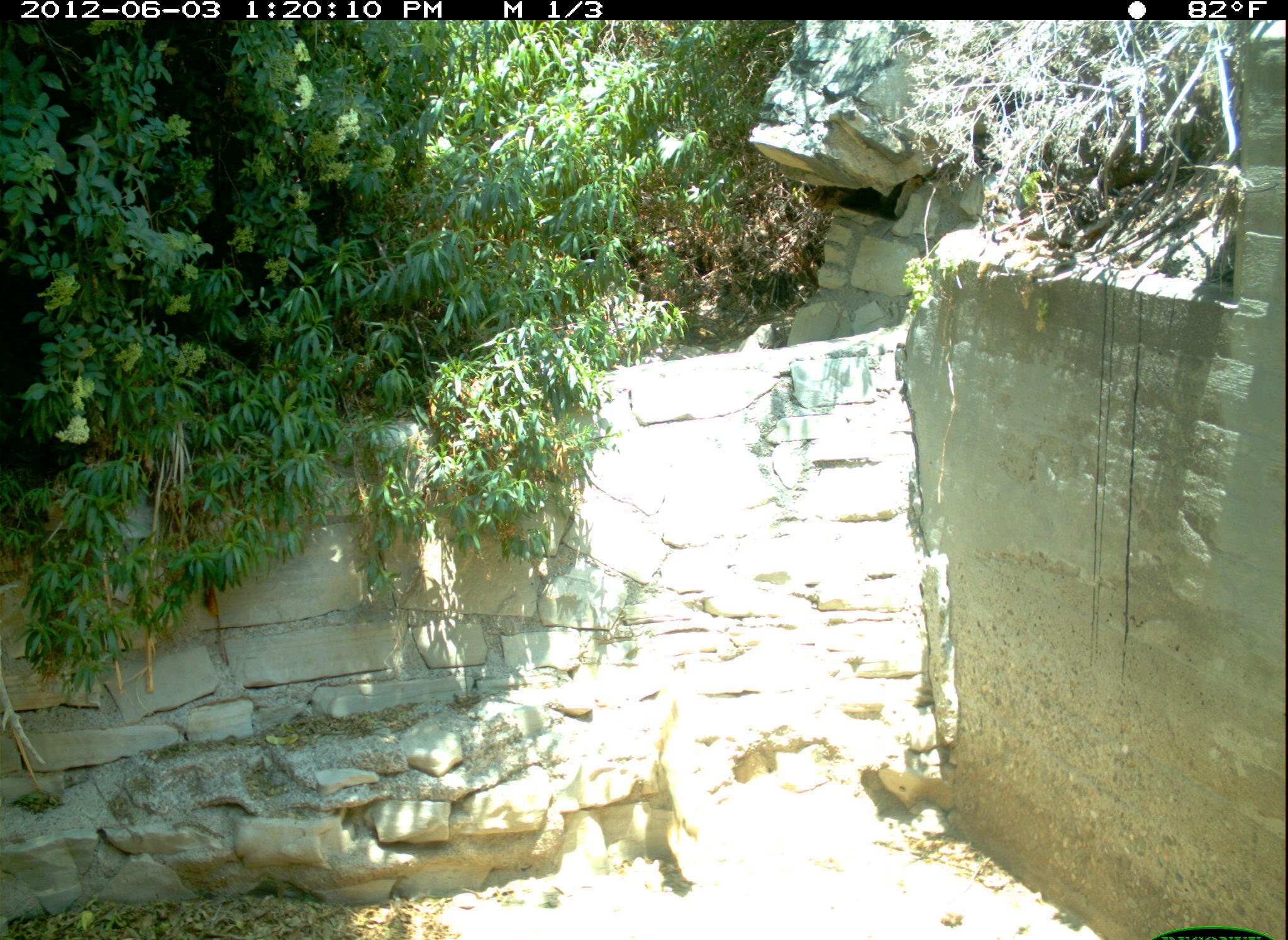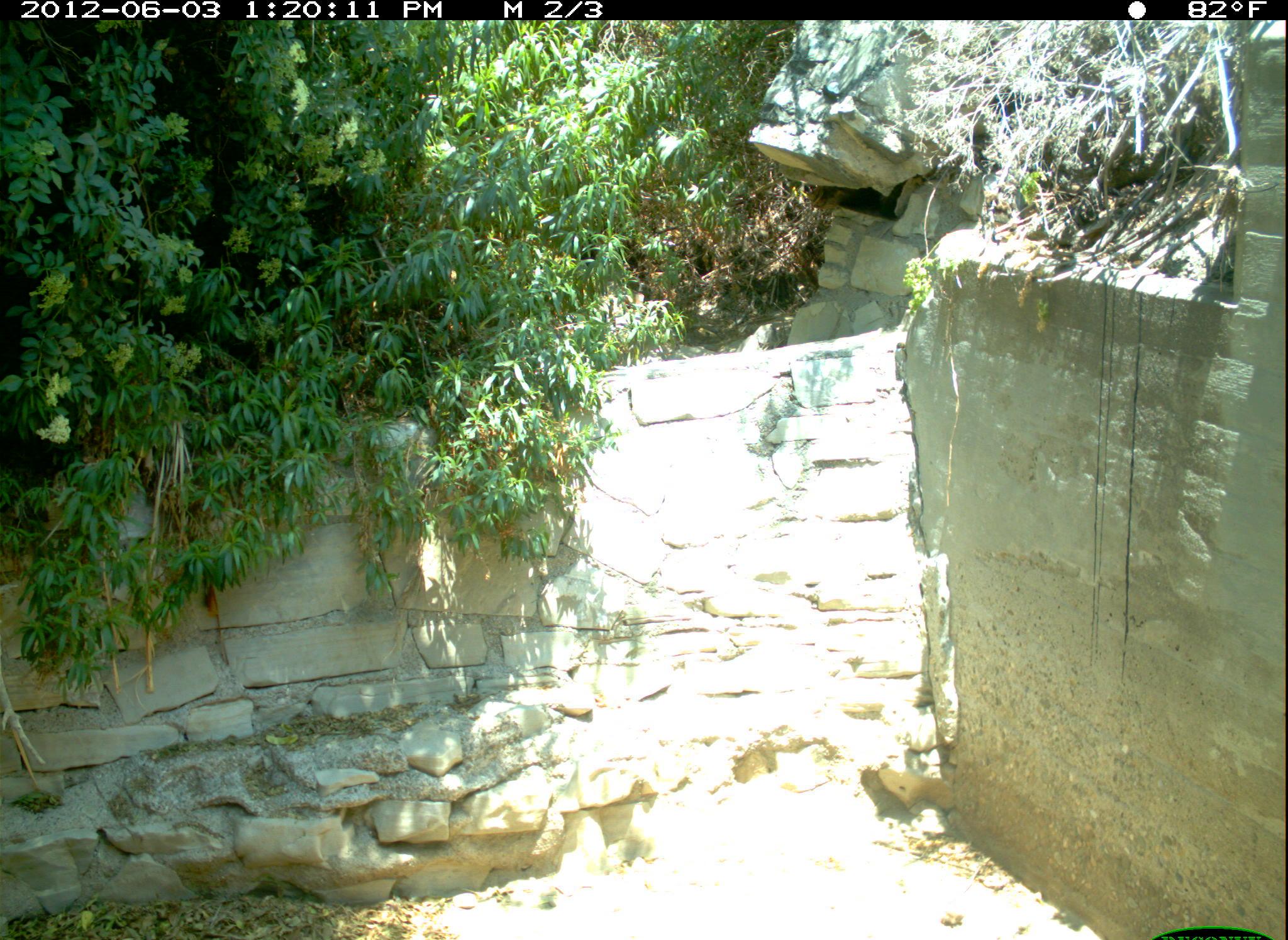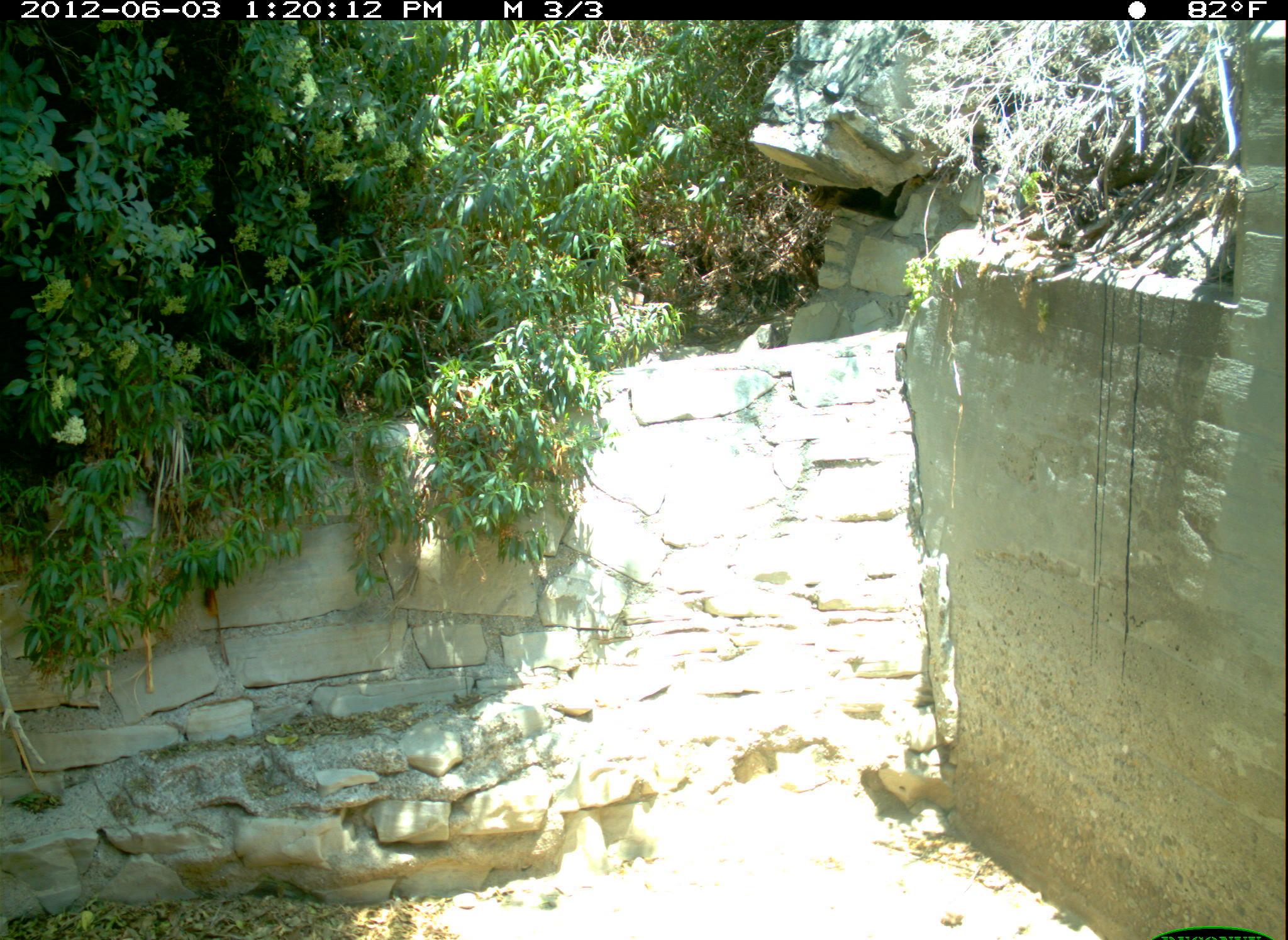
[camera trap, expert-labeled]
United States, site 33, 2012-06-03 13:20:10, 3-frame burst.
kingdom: Animalia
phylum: Chordata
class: Mammalia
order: Rodentia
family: Sciuridae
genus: Sciurus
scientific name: Sciurus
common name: squirrel